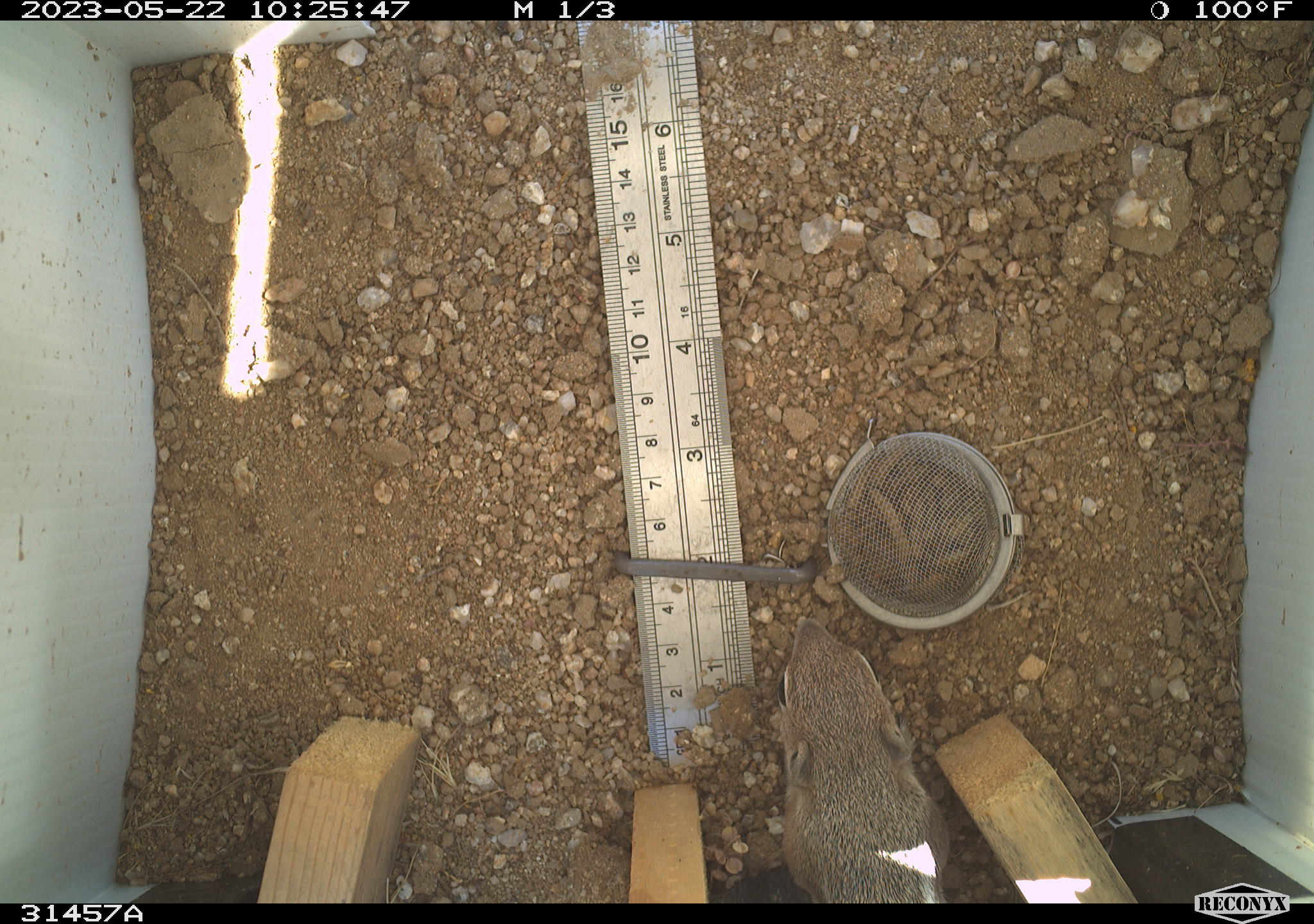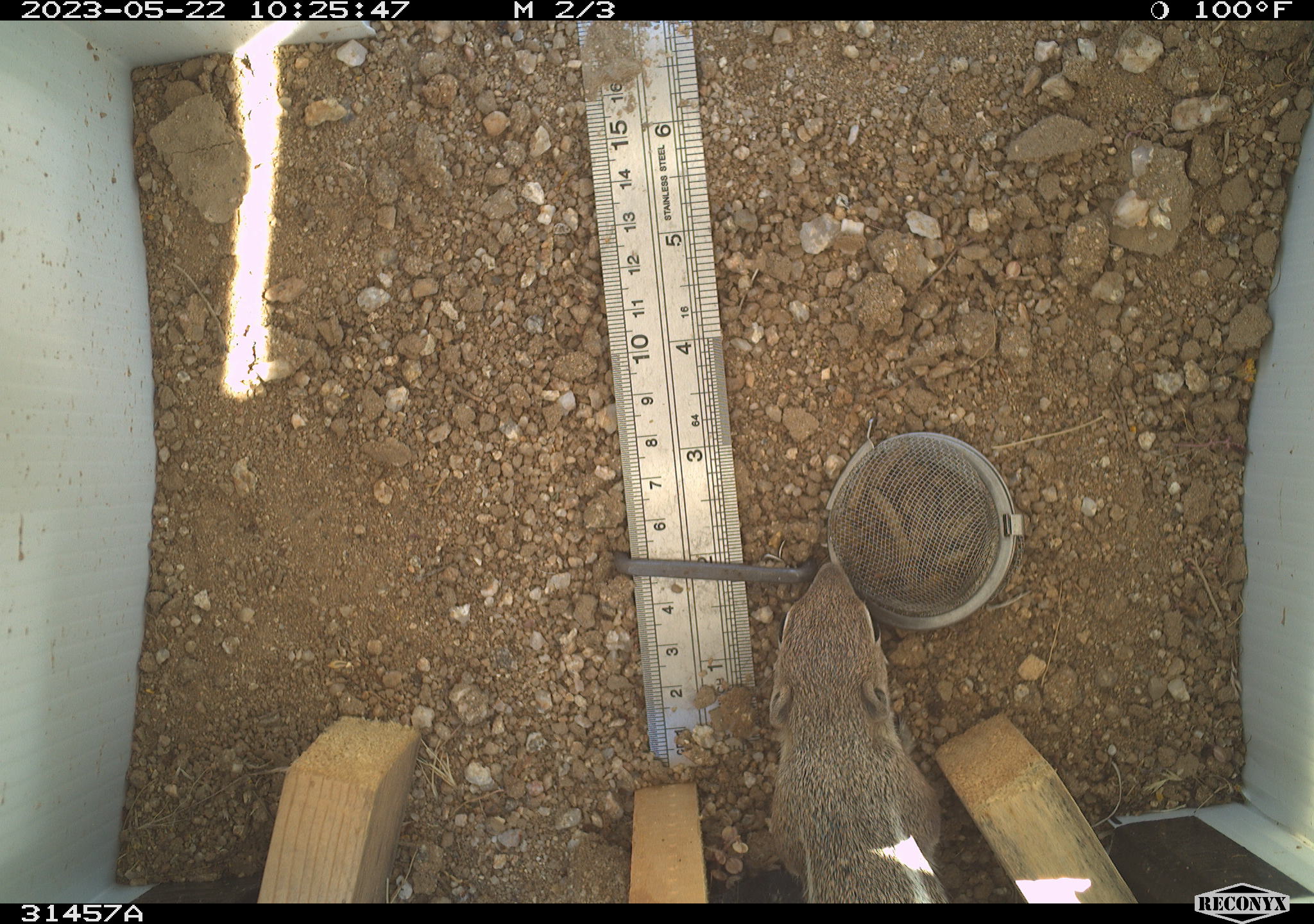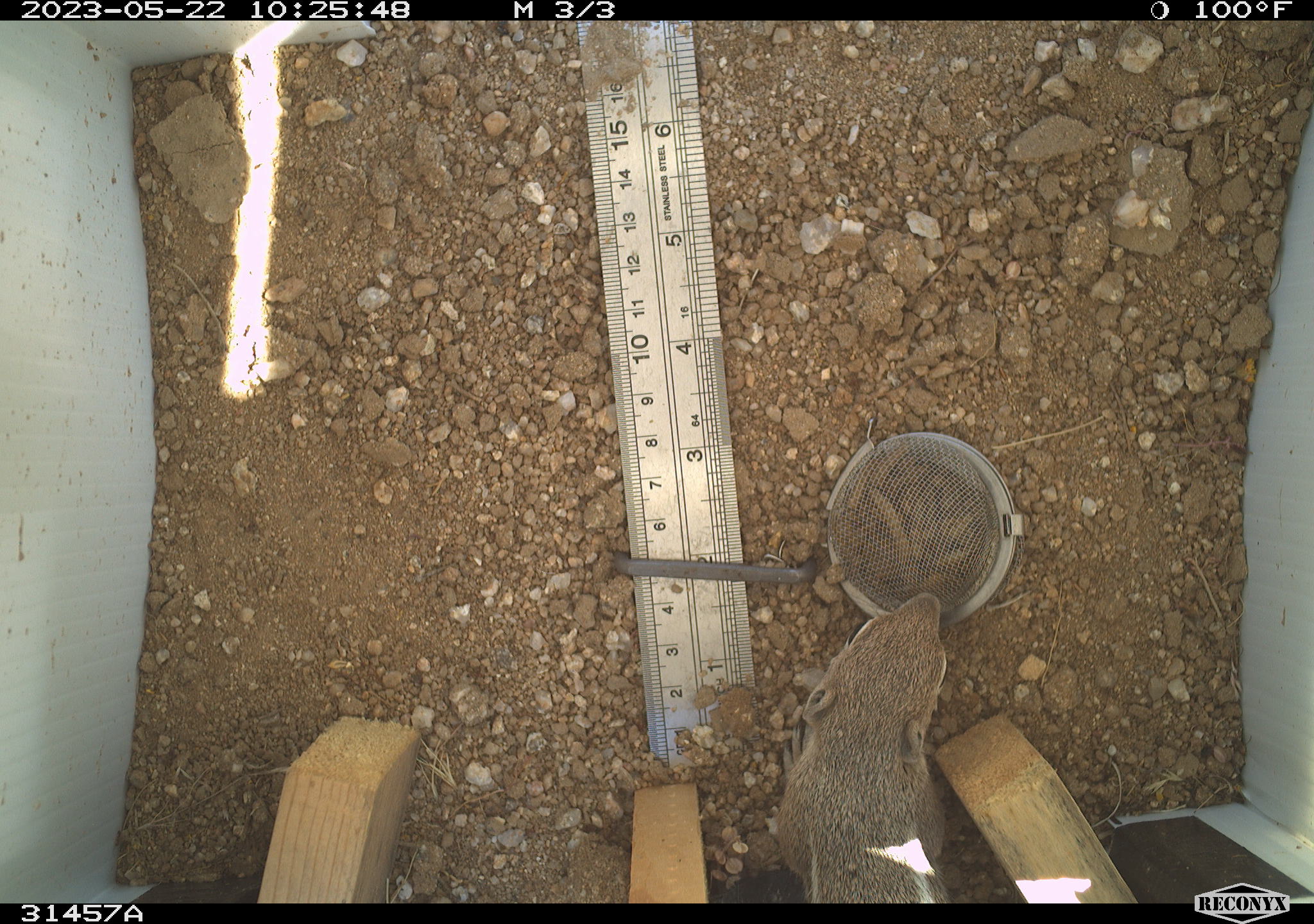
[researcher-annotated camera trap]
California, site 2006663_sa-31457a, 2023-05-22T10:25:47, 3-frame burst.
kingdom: Animalia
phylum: Chordata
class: Mammalia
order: Rodentia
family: Sciuridae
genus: Ammospermophilus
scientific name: Ammospermophilus leucurus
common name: white-tailed antelope squirrel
White-tailed antelope squirrel (Ammospermophilus leucurus).